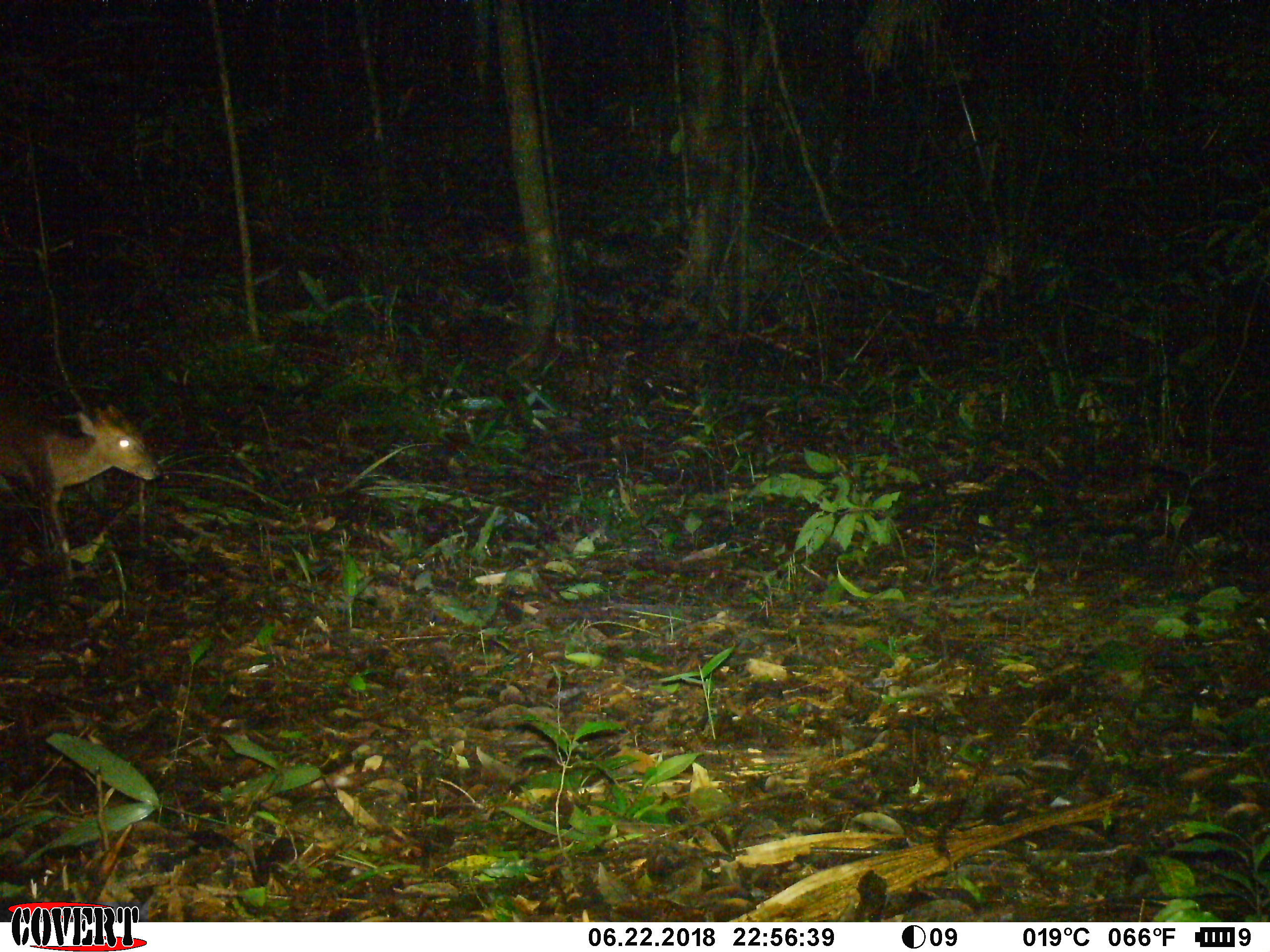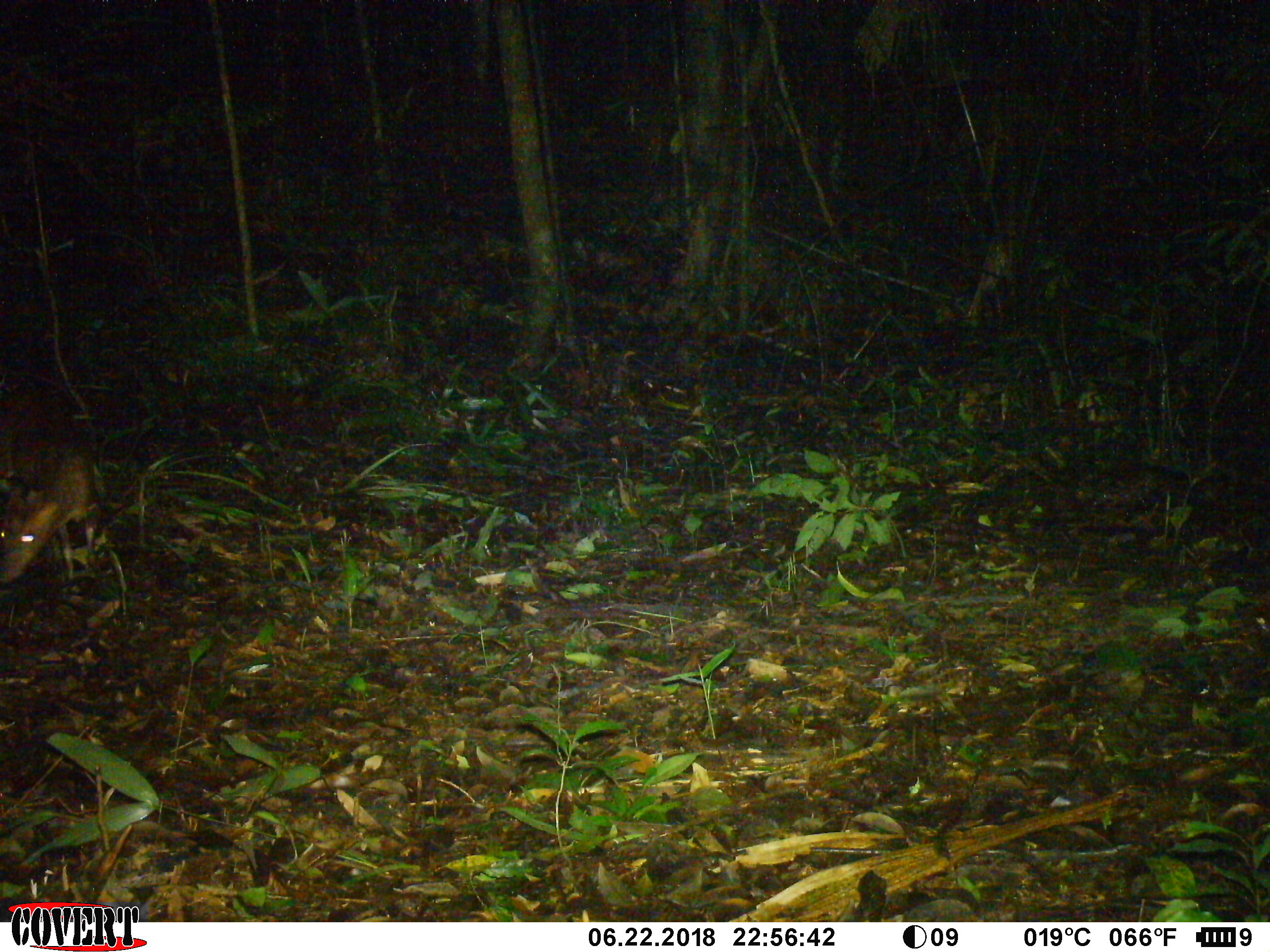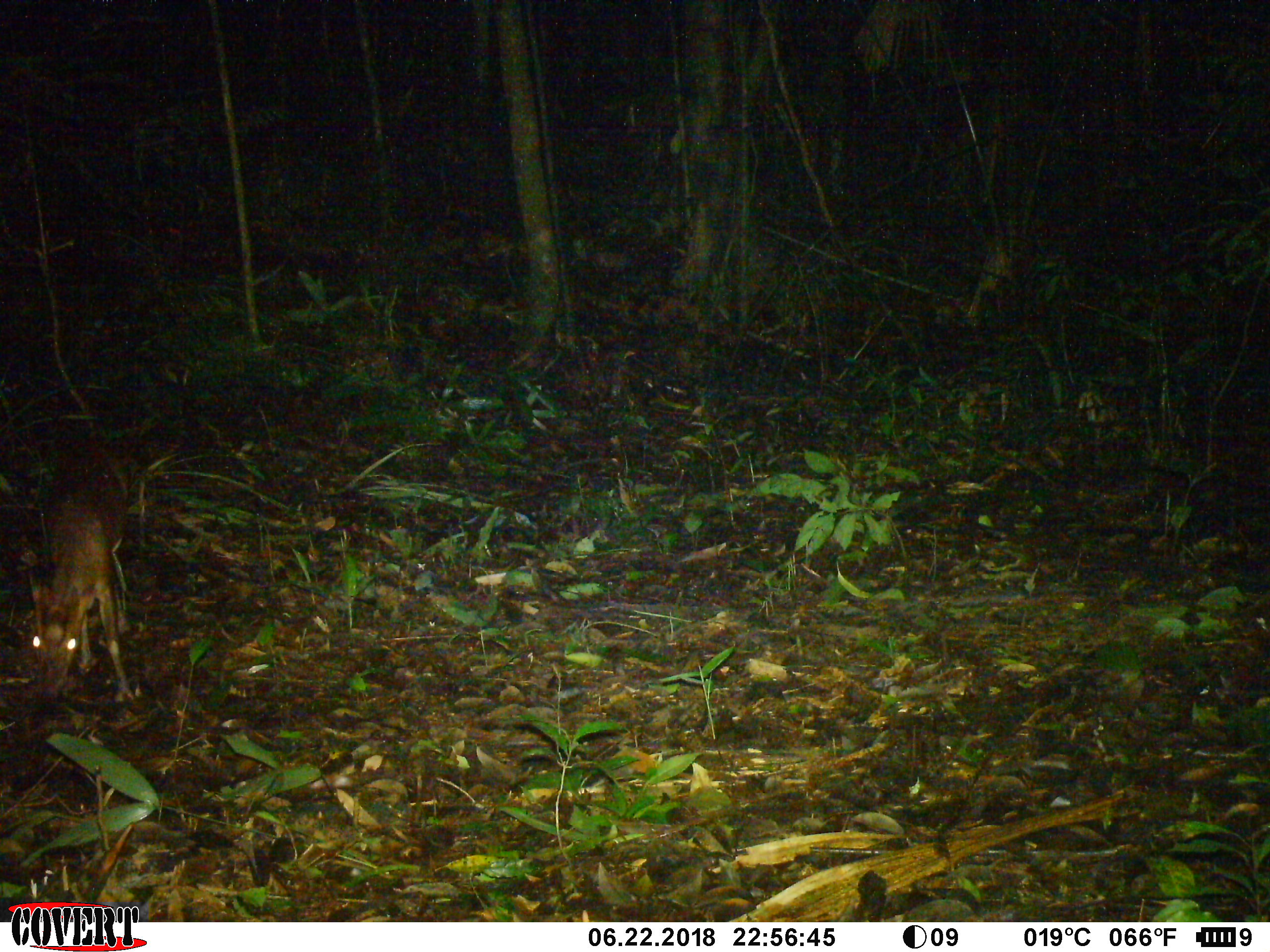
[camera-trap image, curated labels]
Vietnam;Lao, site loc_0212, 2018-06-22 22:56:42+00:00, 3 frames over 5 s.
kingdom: Animalia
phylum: Chordata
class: Mammalia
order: Artiodactyla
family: Cervidae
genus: Muntiacus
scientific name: Muntiacus rooseveltorum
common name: roosevelt's muntjac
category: roosevelts muntjac group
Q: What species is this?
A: Roosevelts muntjac group (roosevelt's muntjac) (Muntiacus rooseveltorum).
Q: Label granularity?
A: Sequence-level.